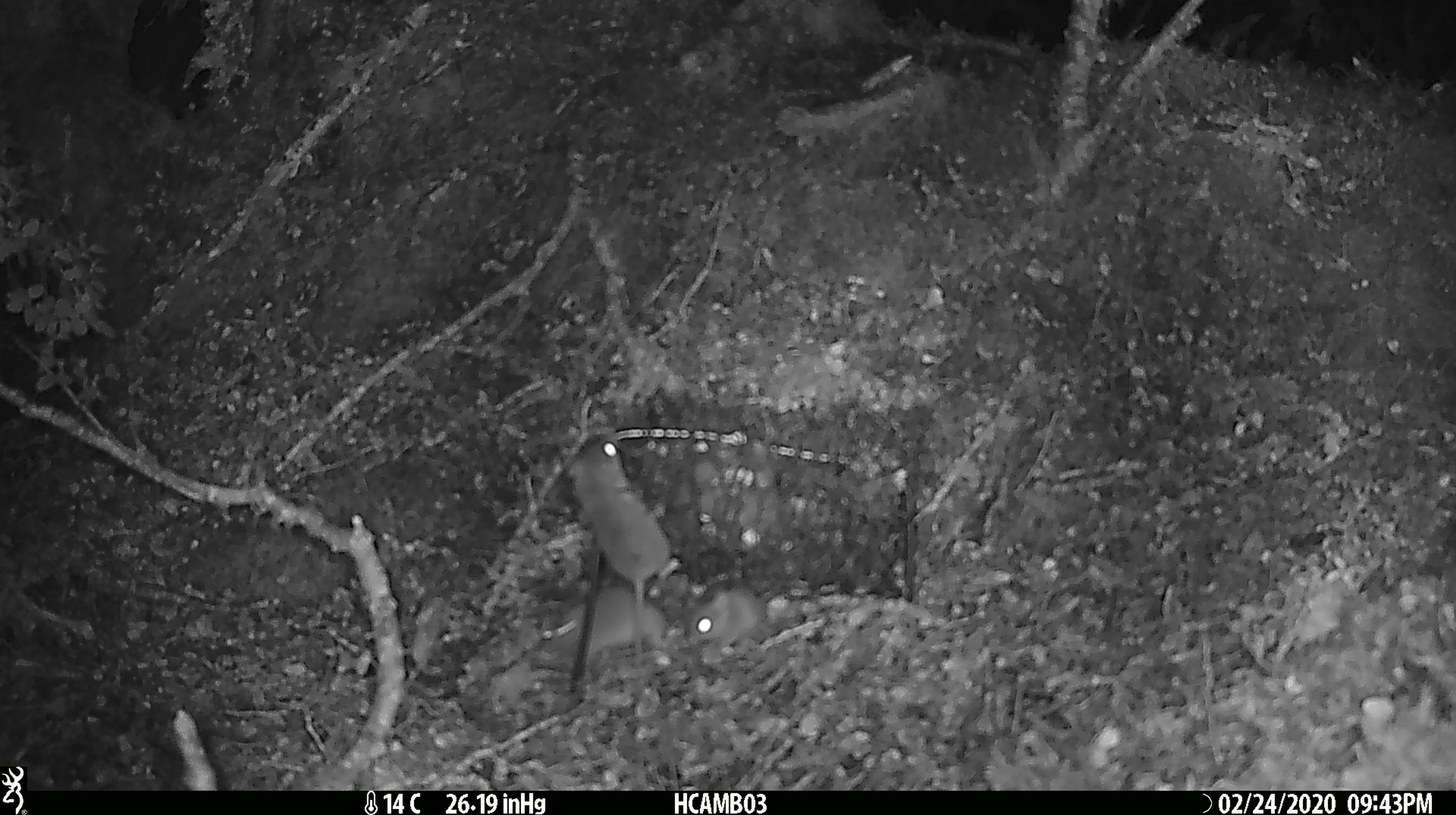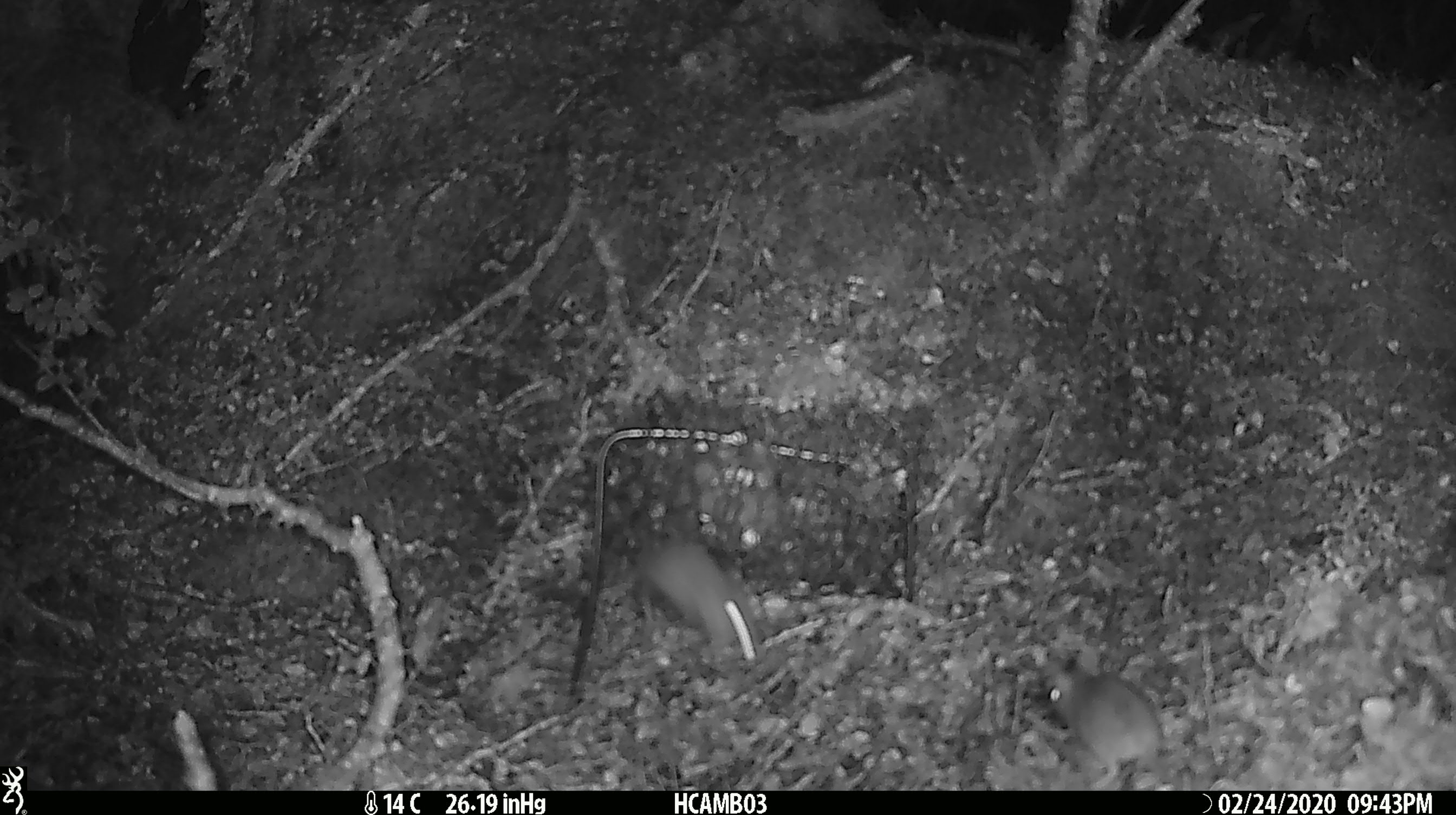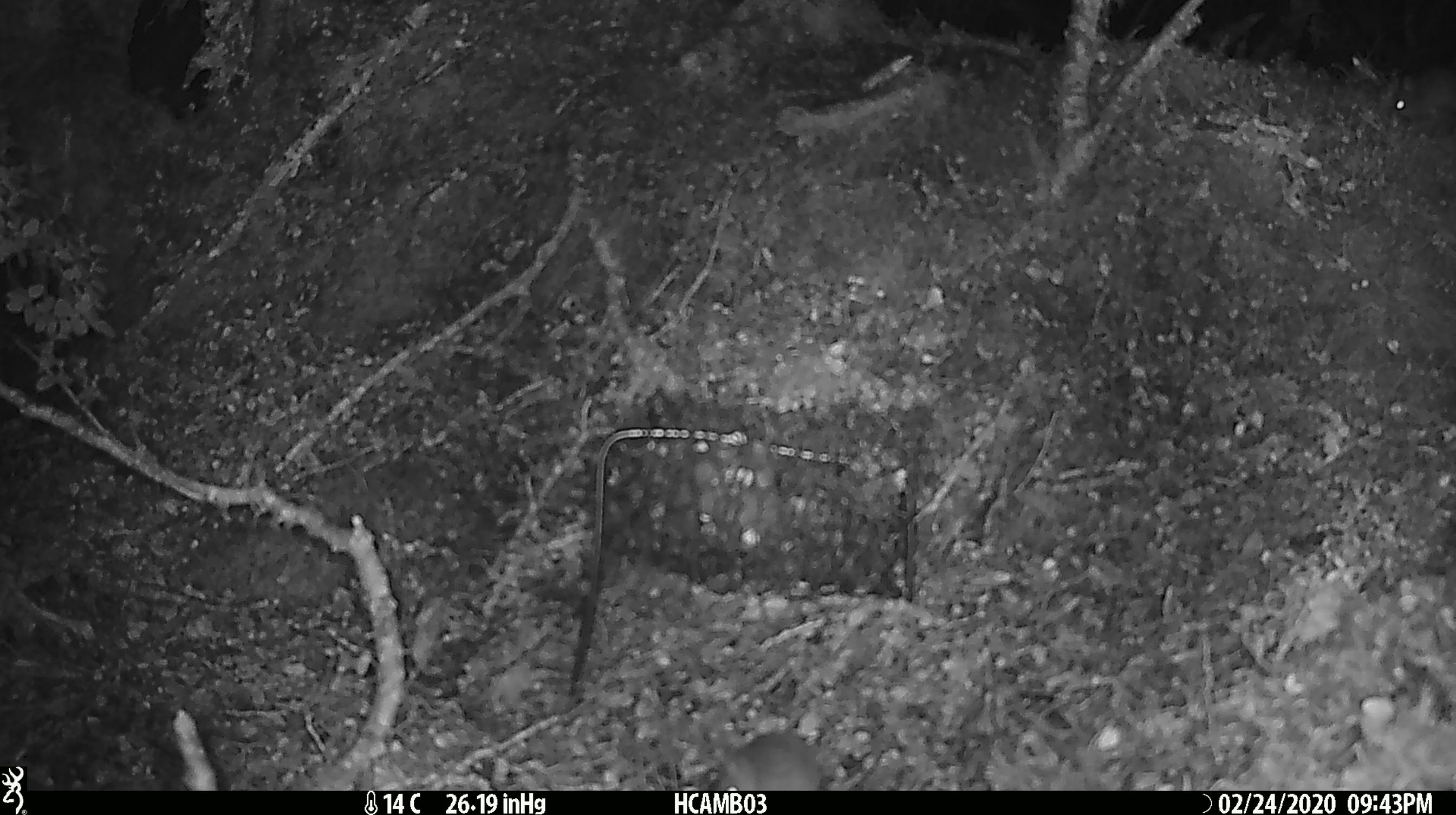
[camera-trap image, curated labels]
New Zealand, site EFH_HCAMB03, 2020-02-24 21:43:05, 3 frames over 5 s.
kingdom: Animalia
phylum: Chordata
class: Mammalia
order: Rodentia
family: Muridae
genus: Mus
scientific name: Mus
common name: mouse